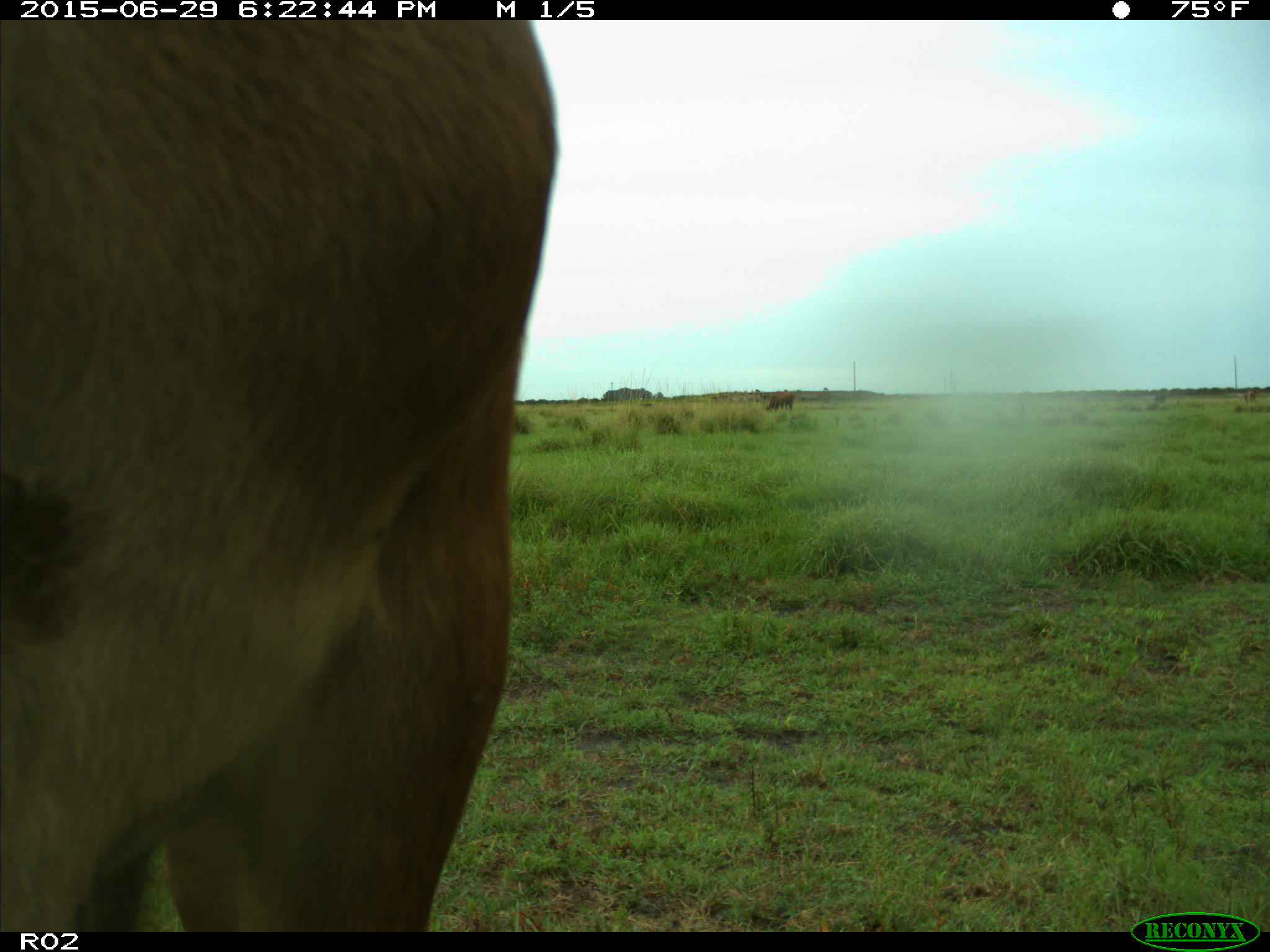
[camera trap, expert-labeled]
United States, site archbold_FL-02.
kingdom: Animalia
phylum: Chordata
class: Mammalia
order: Artiodactyla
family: Bovidae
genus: Bos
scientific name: Bos taurus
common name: domestic cow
Bos taurus (domestic cow).